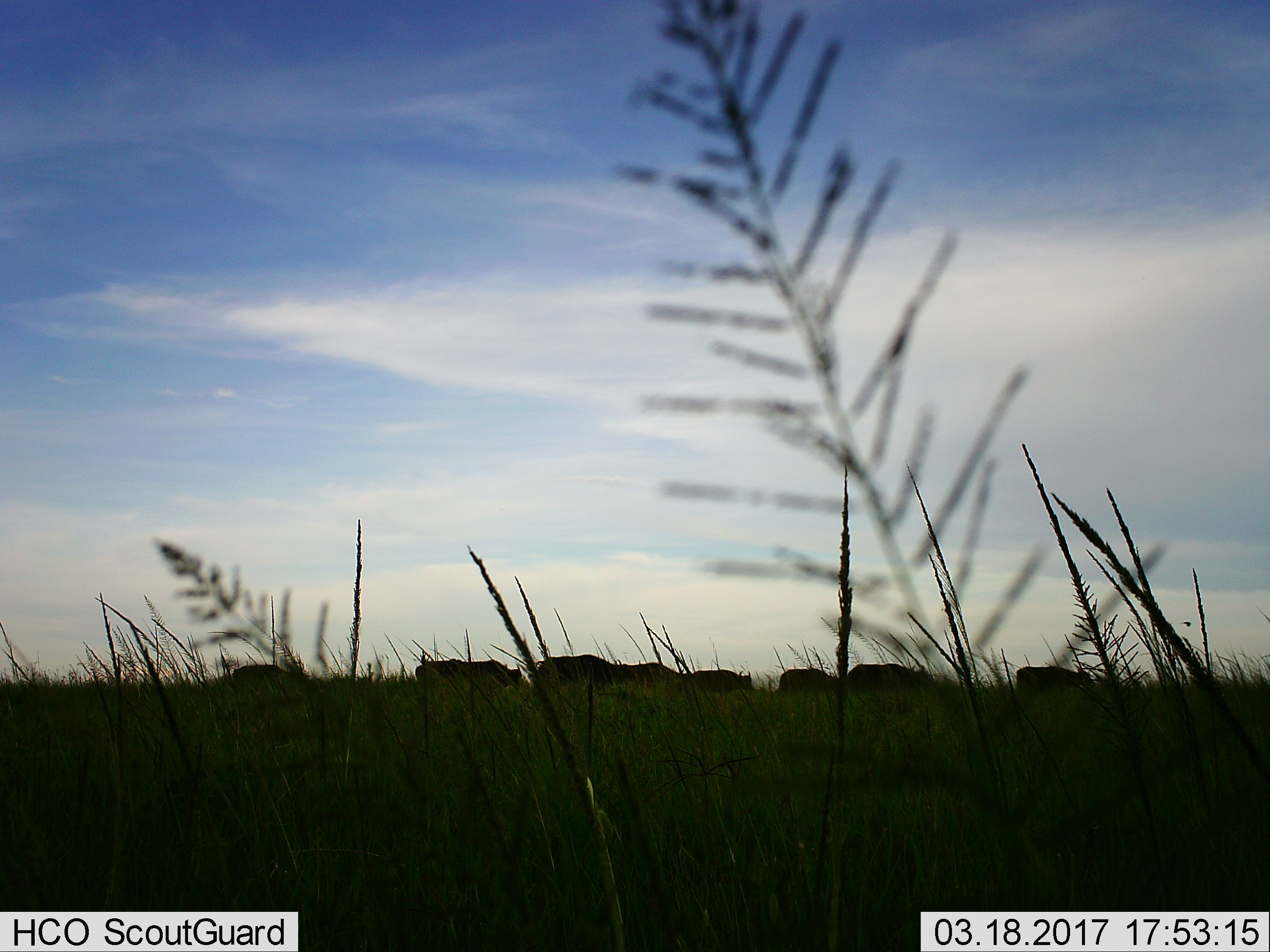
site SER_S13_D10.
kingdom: Animalia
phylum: Chordata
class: Mammalia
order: Artiodactyla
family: Bovidae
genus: Syncerus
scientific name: Syncerus caffer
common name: african buffalo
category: buffalo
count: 8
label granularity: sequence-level